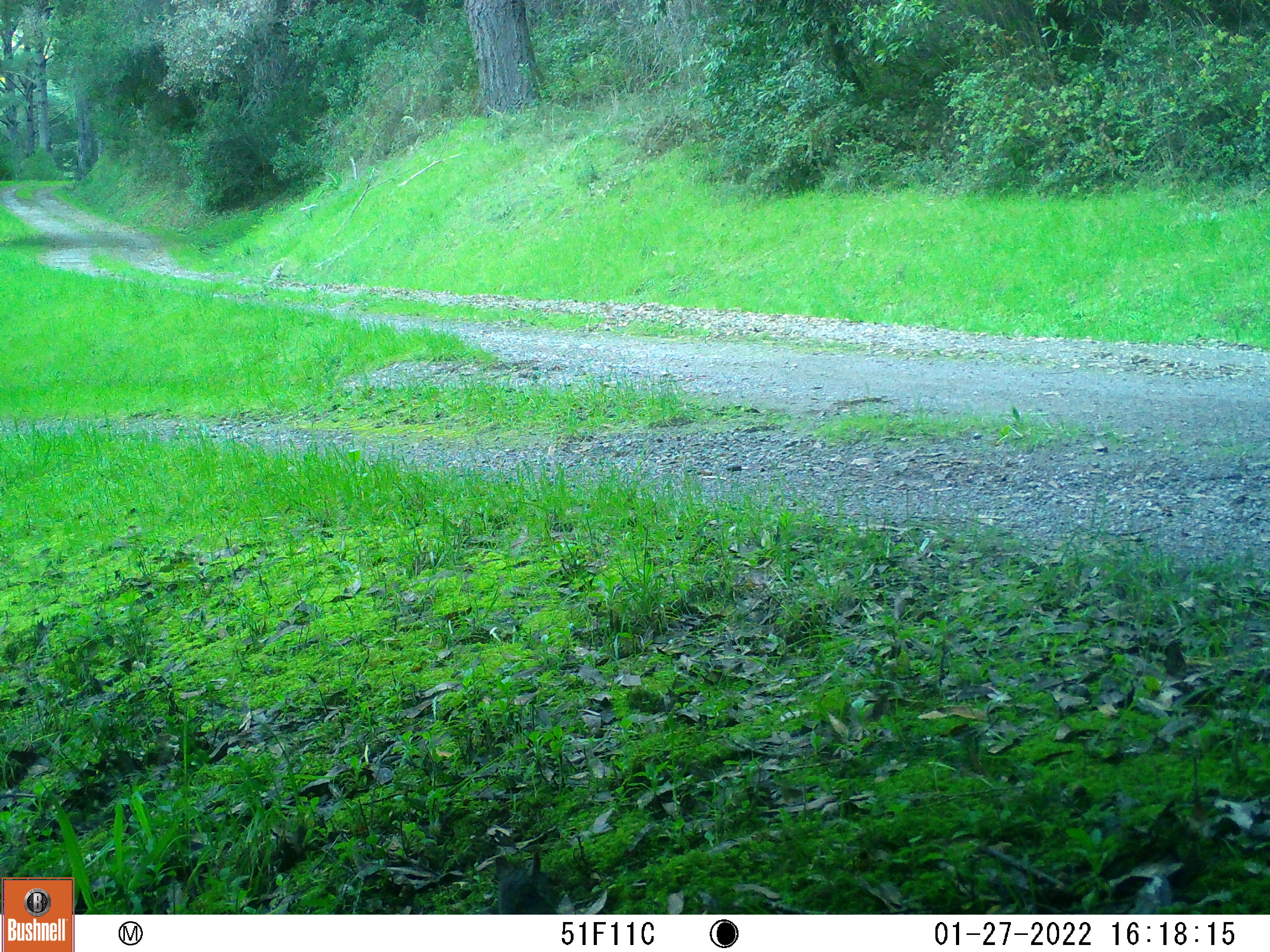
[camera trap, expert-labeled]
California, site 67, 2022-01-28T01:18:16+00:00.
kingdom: Animalia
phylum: Chordata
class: Mammalia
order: Rodentia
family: Sciuridae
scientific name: Sciuridae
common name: squirrel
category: unknown squirrel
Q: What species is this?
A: Unknown squirrel (squirrel) (Sciuridae).